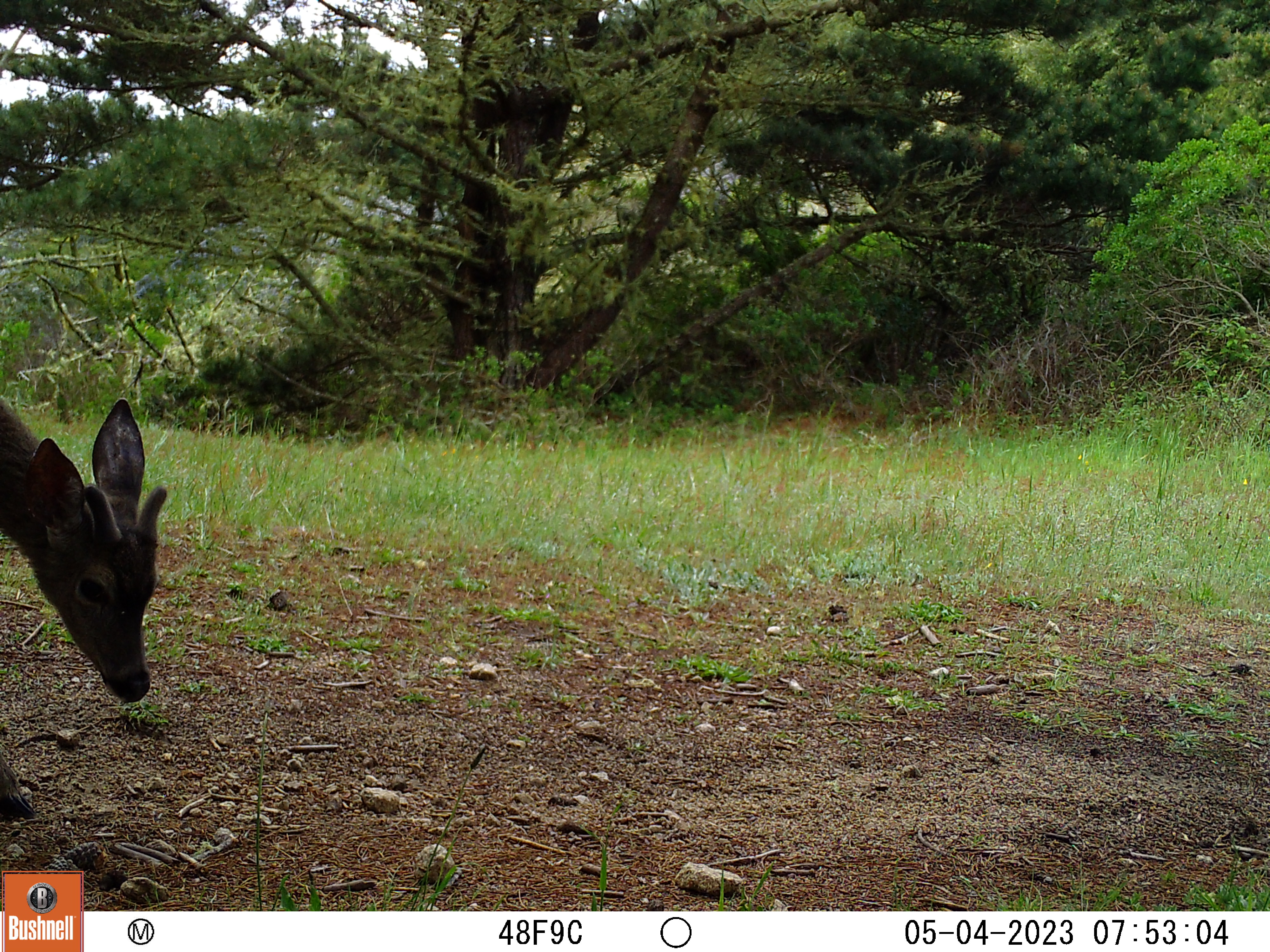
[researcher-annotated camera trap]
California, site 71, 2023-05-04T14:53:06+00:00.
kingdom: Animalia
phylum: Chordata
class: Mammalia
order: Artiodactyla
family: Cervidae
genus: Odocoileus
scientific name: Odocoileus hemionus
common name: mule deer